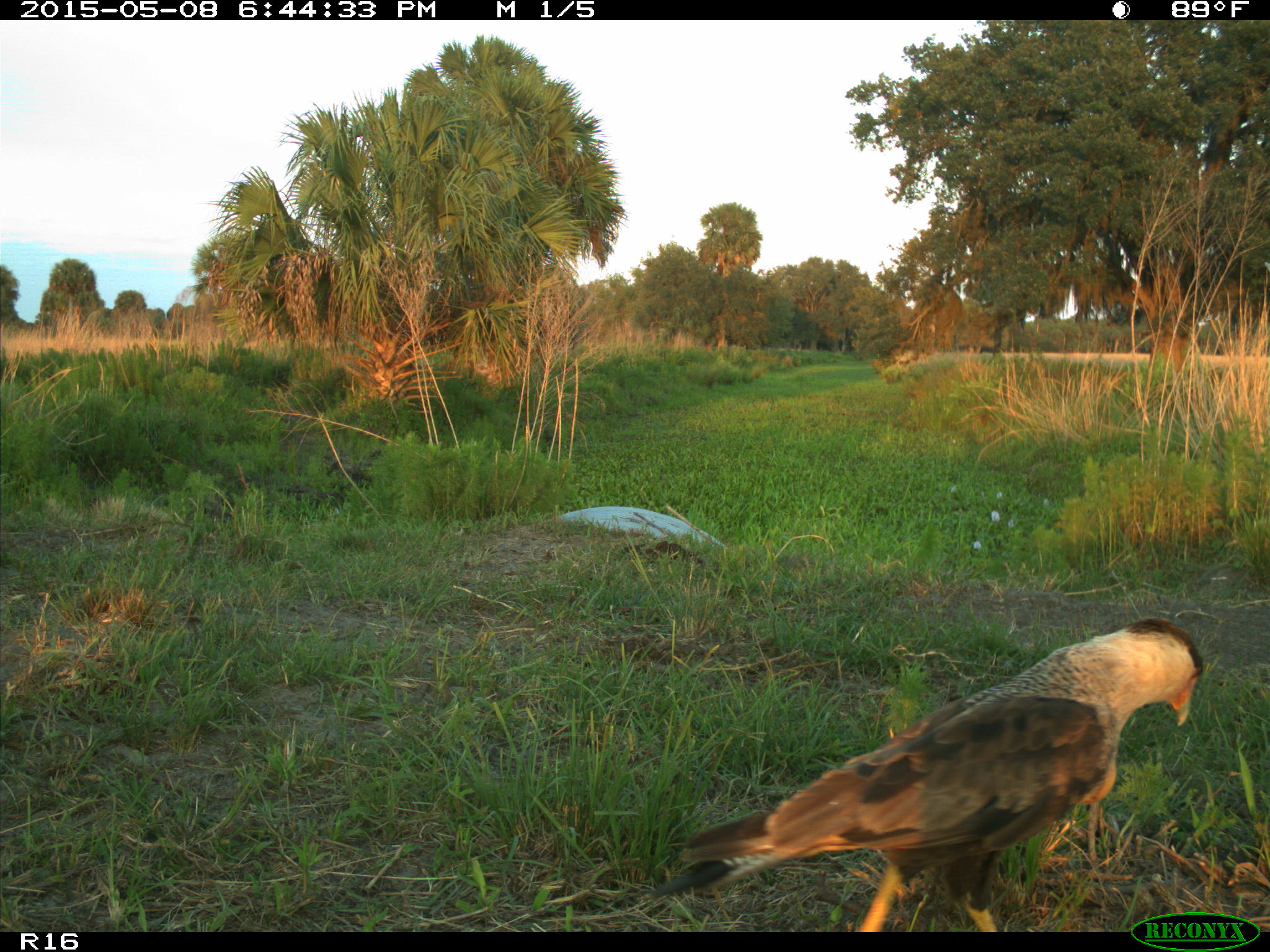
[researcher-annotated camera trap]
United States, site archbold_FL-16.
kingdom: Animalia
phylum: Chordata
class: Mammalia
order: Artiodactyla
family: Bovidae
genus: Bos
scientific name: Bos taurus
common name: domestic cow